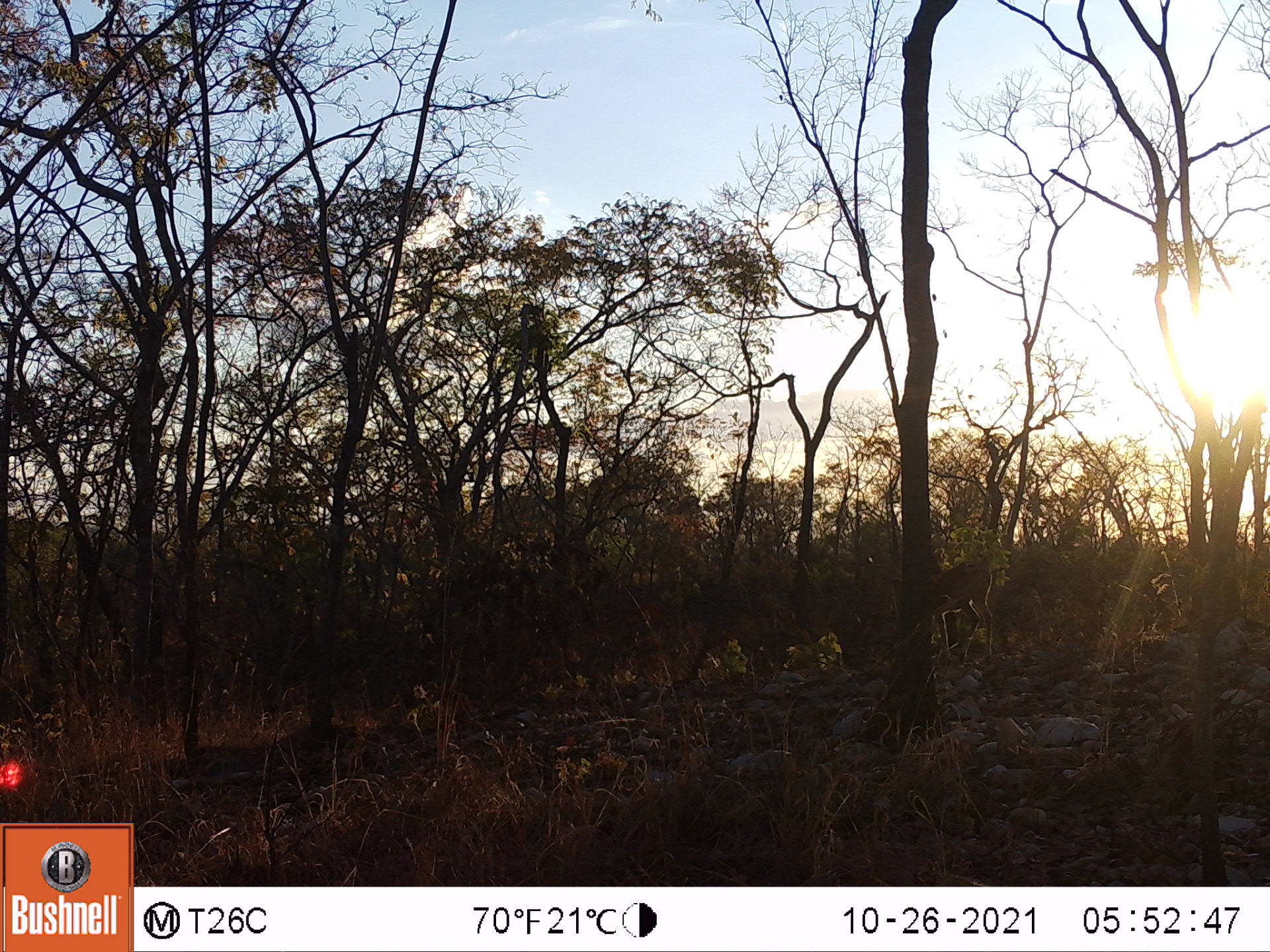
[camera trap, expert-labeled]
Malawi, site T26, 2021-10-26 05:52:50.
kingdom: Animalia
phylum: Chordata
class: Mammalia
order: Primates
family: Cercopithecidae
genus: Papio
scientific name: Papio cynocephalus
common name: yellow baboon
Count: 1.